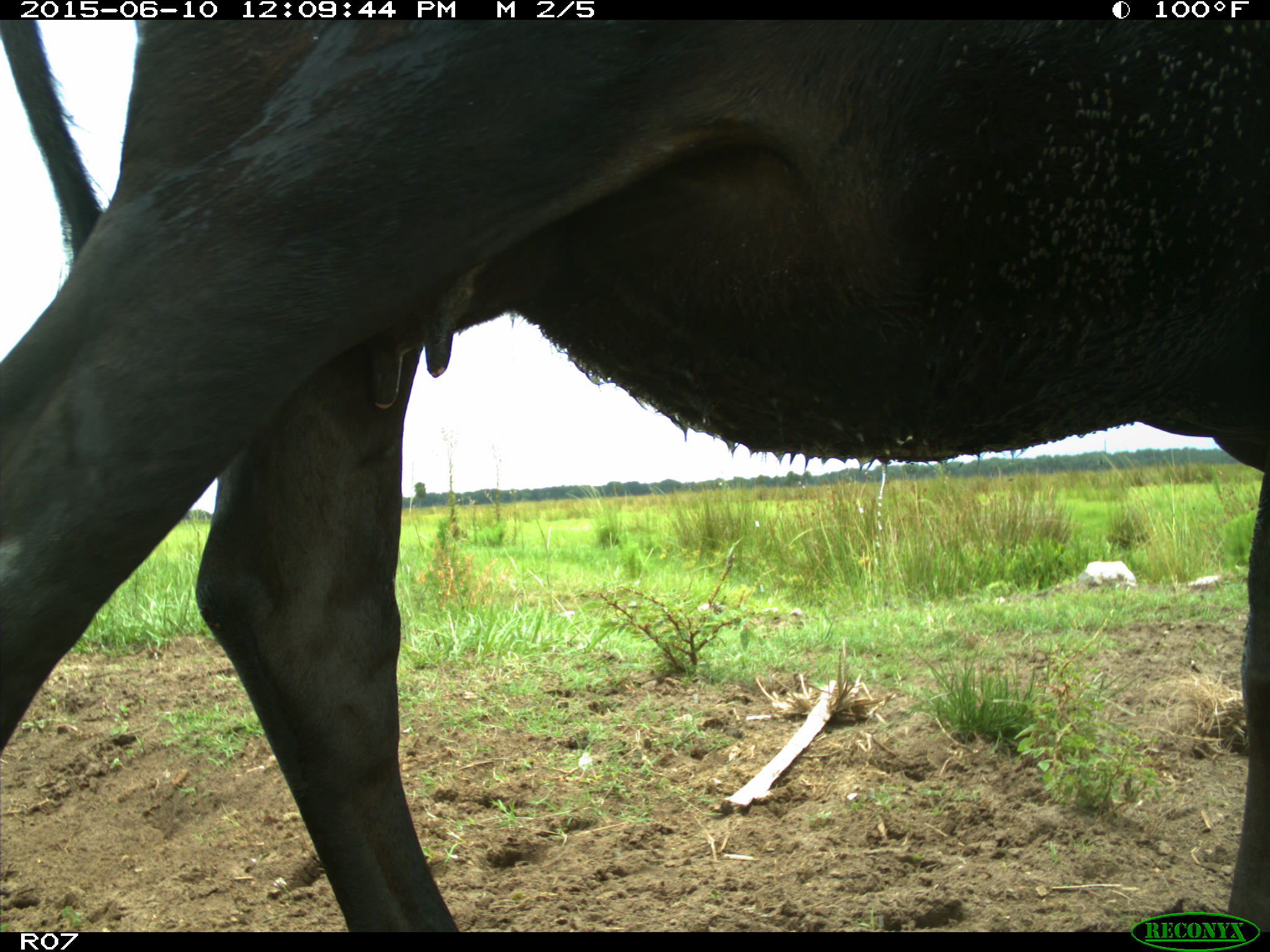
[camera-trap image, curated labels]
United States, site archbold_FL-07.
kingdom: Animalia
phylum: Chordata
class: Mammalia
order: Artiodactyla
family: Bovidae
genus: Bos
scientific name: Bos taurus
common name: domestic cow